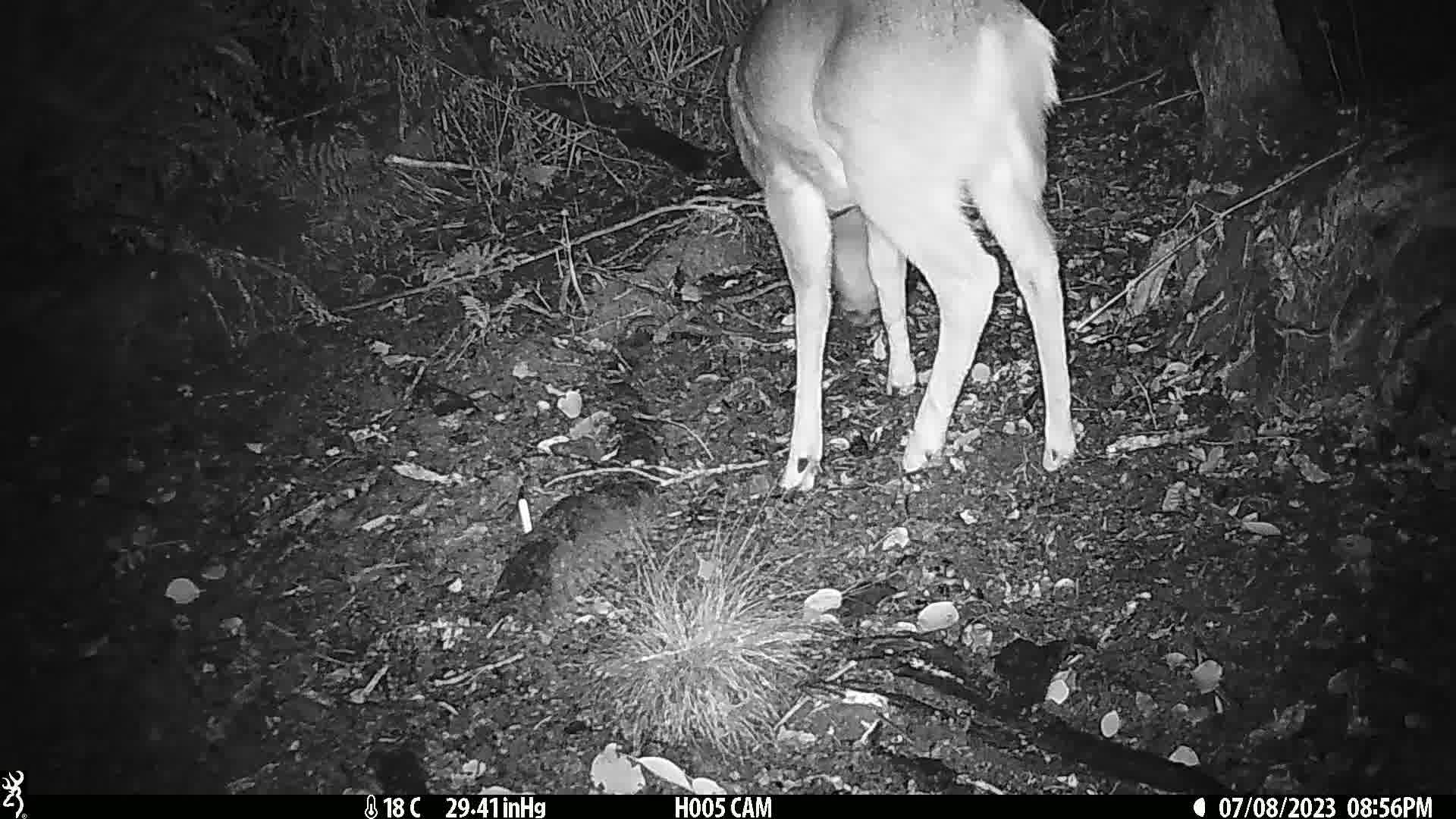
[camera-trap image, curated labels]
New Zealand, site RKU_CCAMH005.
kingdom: Animalia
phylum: Chordata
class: Mammalia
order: Artiodactyla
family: Cervidae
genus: Odocoileus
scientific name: Odocoileus virginianus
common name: white-tailed deer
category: white tailed deer